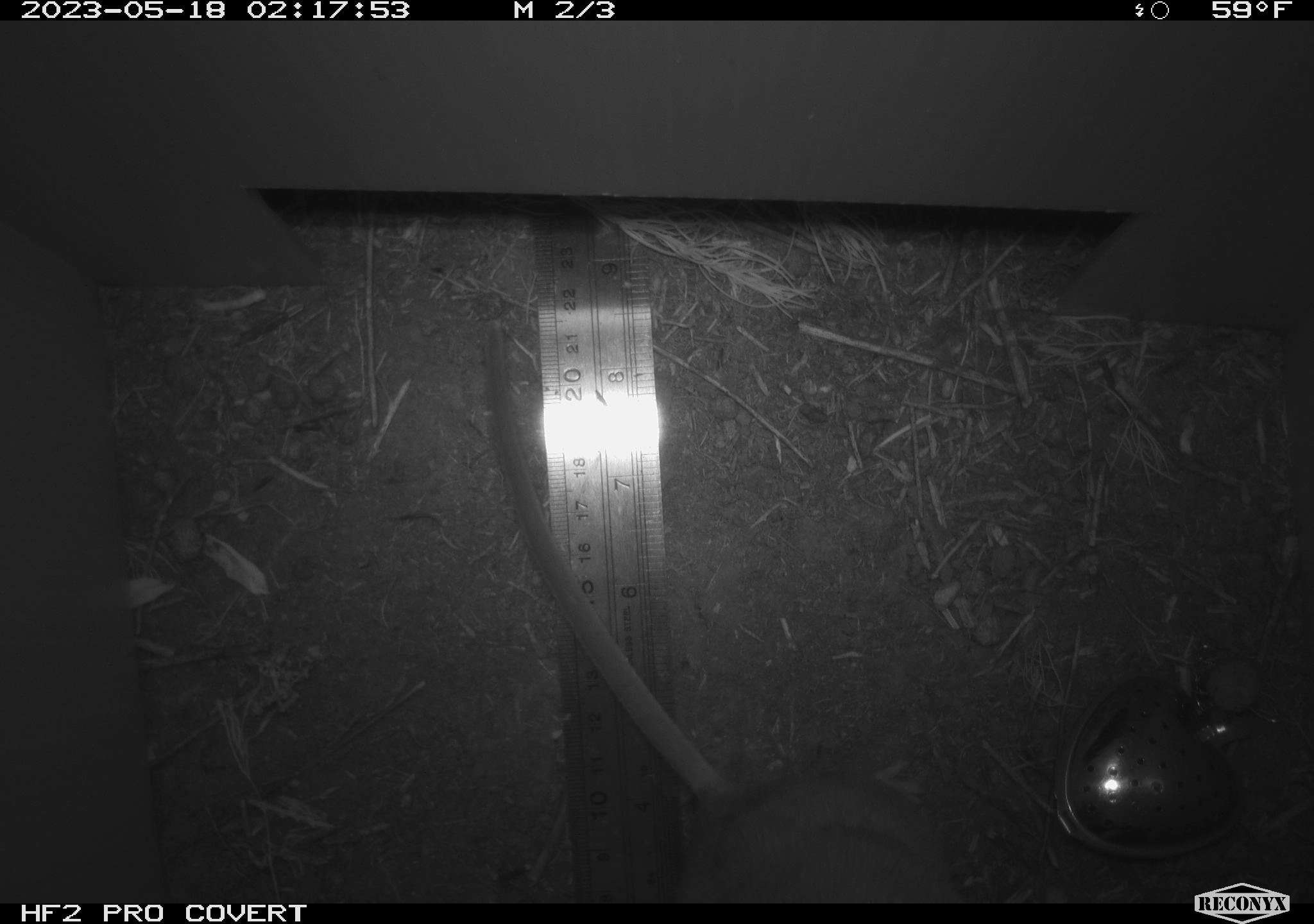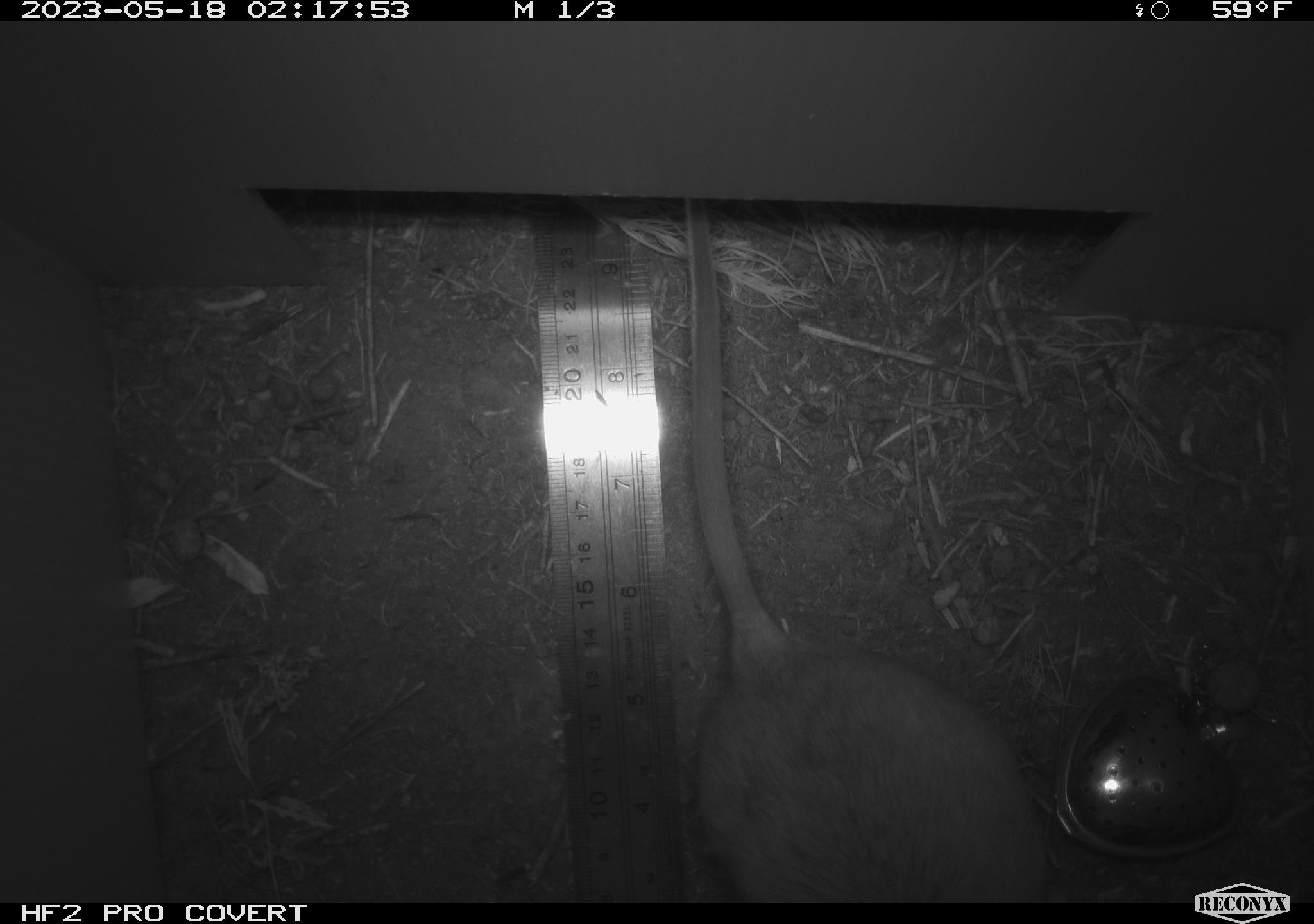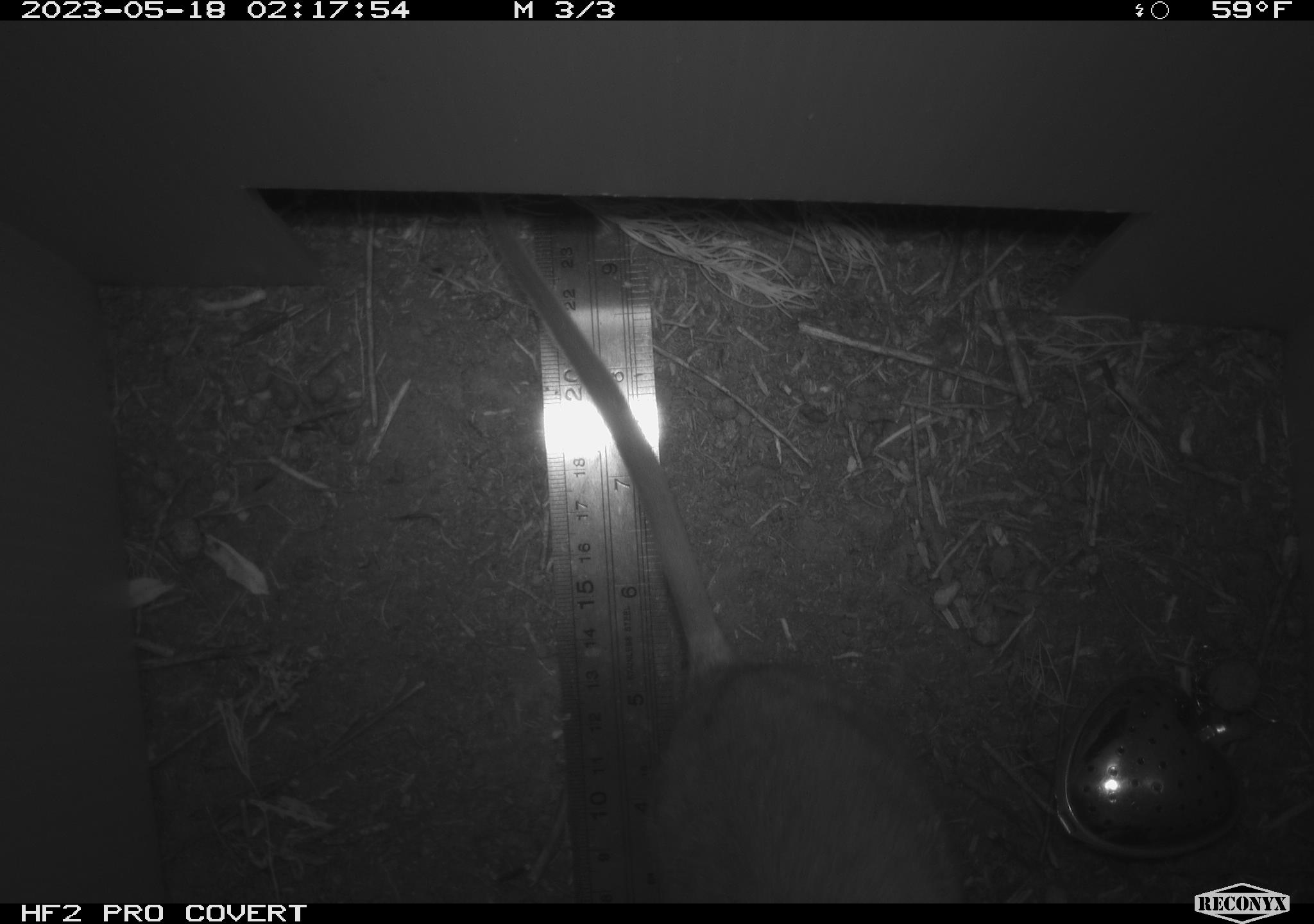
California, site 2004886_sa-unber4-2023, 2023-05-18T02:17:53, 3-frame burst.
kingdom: Animalia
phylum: Chordata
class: Mammalia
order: Rodentia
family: Cricetidae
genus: Neotoma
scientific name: Neotoma lepida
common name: desert woodrat